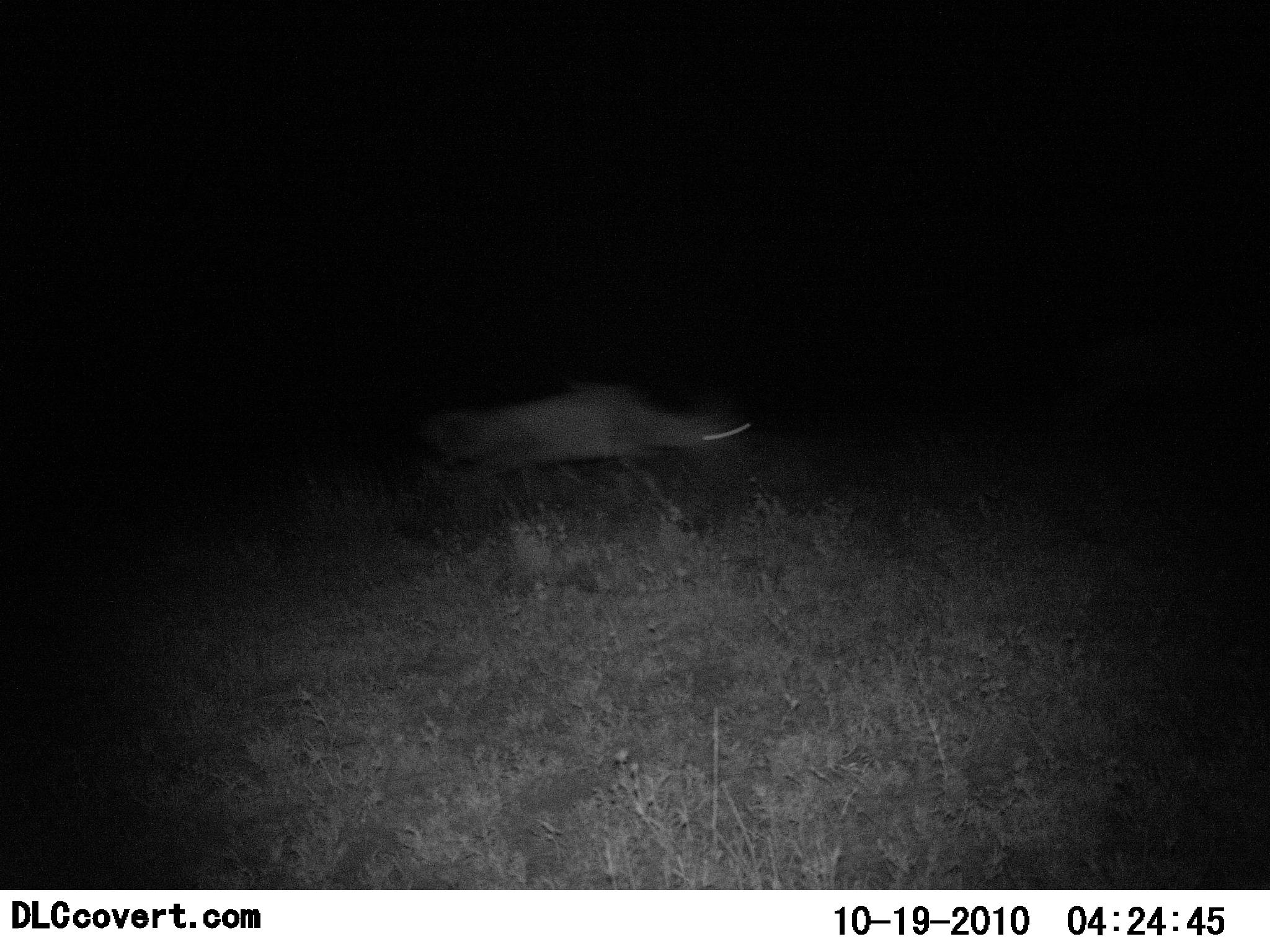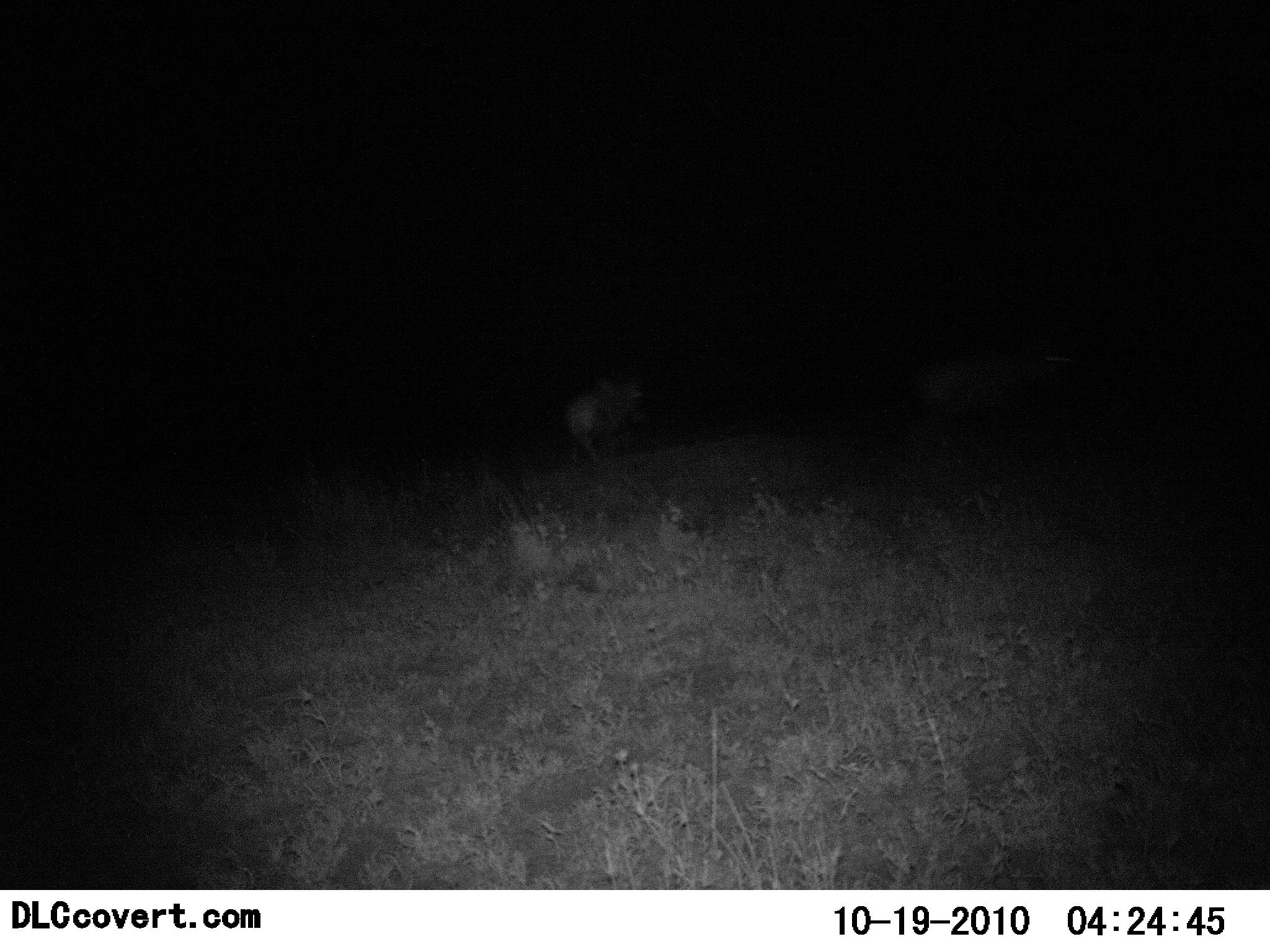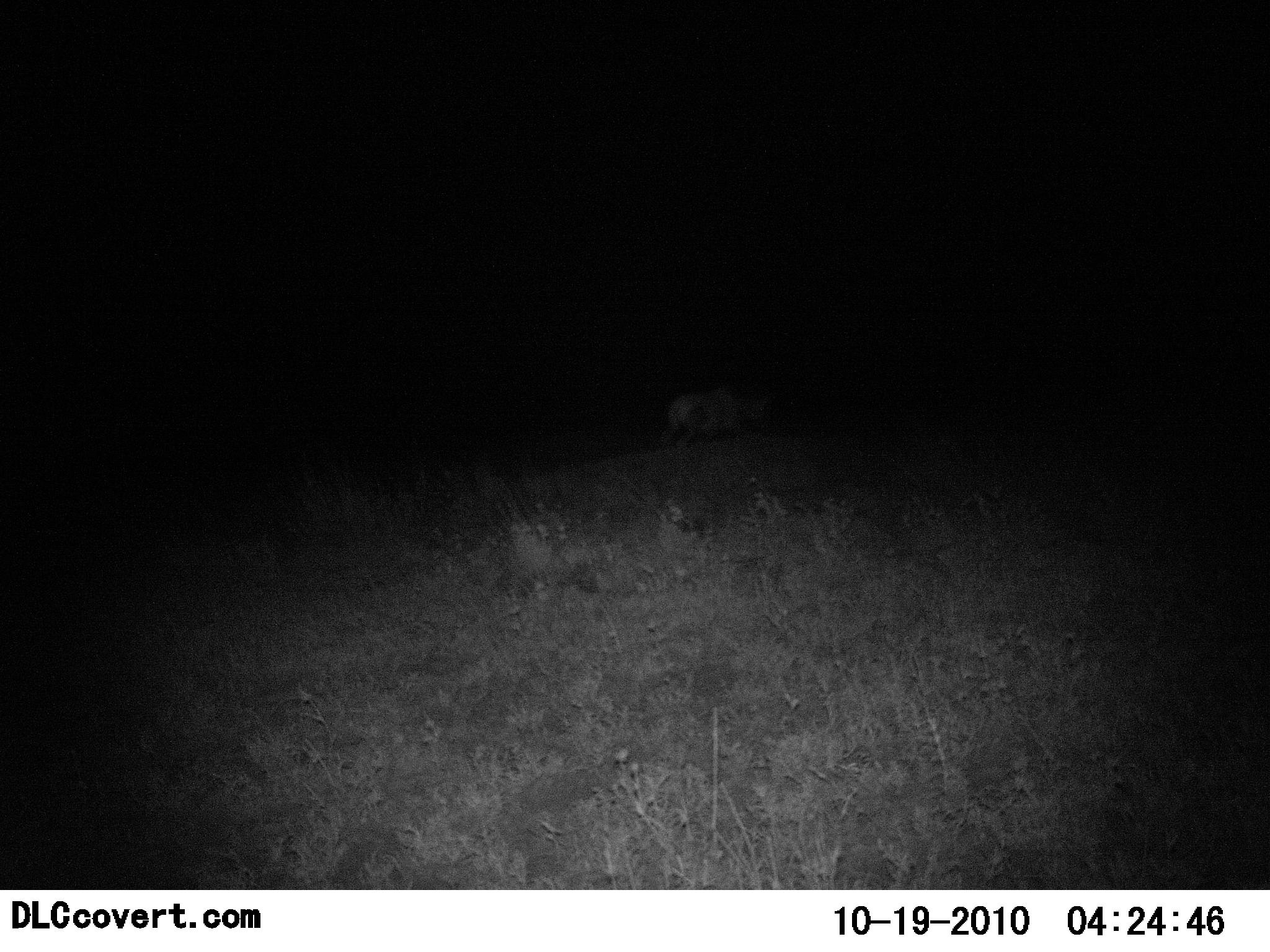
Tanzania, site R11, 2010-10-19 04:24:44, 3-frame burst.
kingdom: Animalia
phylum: Chordata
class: Mammalia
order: Artiodactyla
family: Suidae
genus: Phacochoerus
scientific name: Phacochoerus africanus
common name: warthog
Warthog (Phacochoerus africanus), count 2. Behavior (volunteer vote fractions): standing 0%, resting 0%, moving 100%, interacting 0%. Young present (vote fraction): 10%. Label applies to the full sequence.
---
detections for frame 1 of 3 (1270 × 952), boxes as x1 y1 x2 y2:
animal: 418 381 758 527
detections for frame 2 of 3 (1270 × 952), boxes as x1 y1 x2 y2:
animal: 914 350 1073 430; 565 375 647 463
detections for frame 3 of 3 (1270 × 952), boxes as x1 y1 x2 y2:
animal: 661 388 768 448